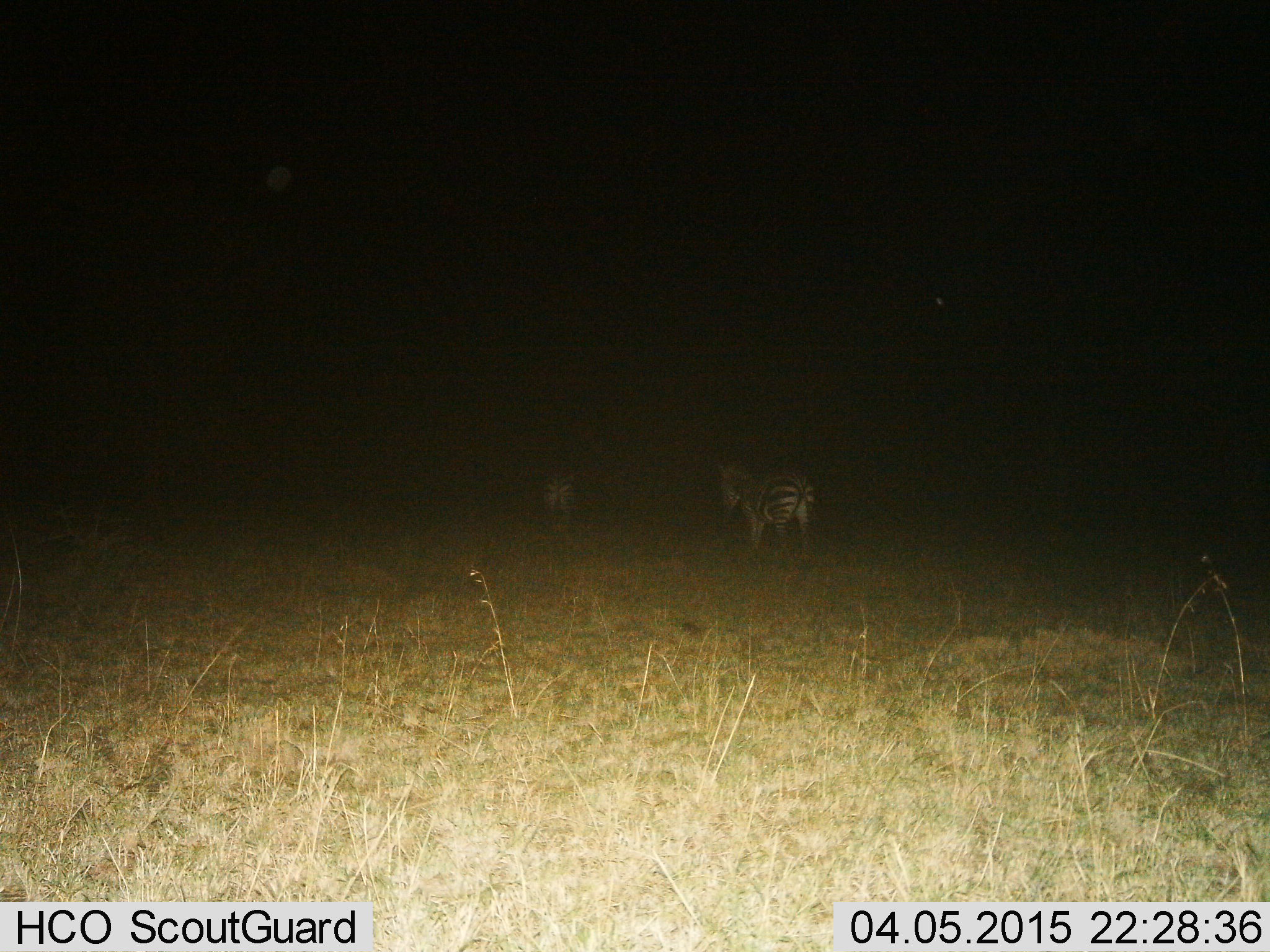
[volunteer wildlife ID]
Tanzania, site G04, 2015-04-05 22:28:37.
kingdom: Animalia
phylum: Chordata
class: Mammalia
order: Perissodactyla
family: Equidae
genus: Equus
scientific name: Equus quagga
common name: plains zebra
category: zebra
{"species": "zebra (plains zebra) (Equus quagga)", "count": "2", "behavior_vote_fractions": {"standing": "30%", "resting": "0%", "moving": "70%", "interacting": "0%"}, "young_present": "10%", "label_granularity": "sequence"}